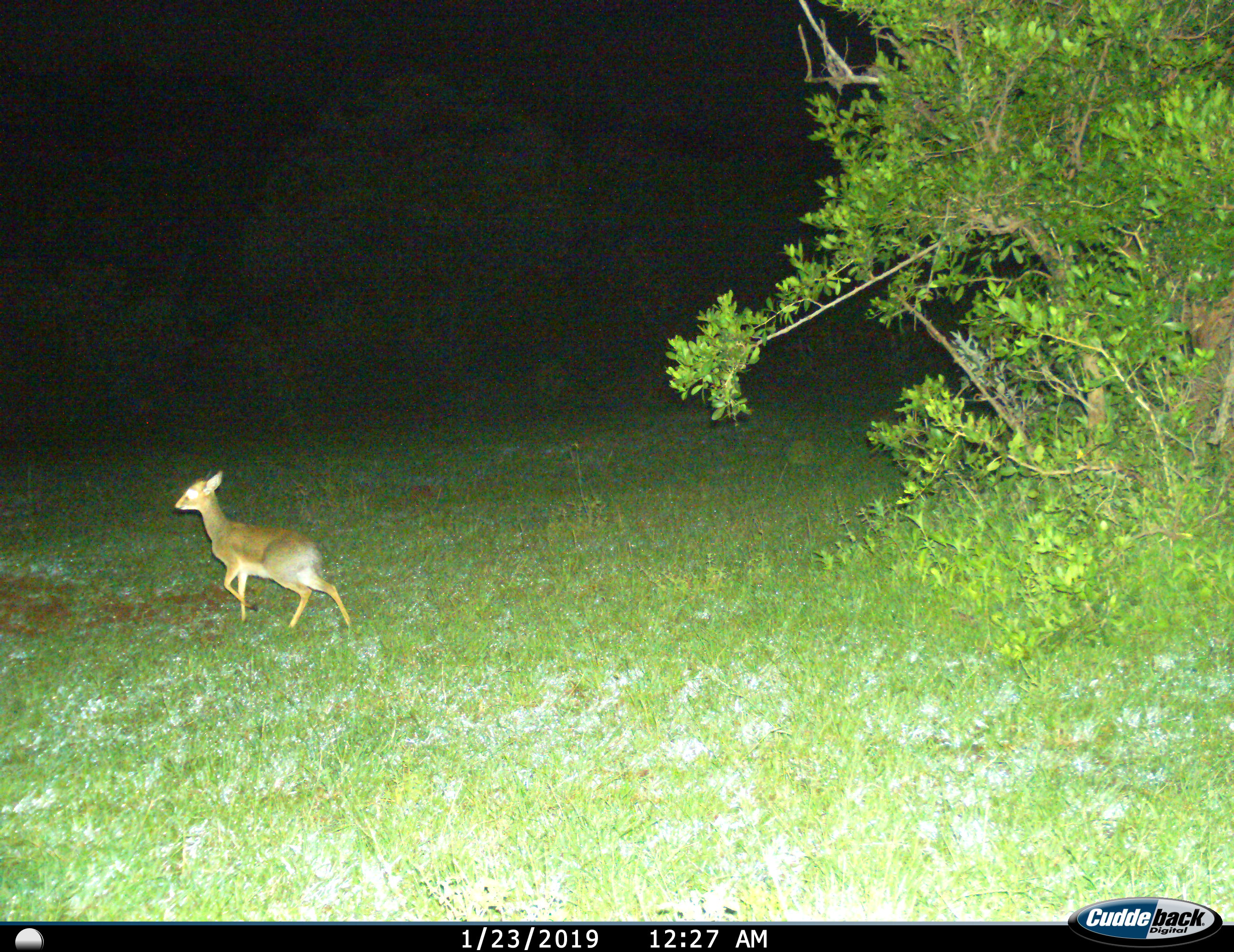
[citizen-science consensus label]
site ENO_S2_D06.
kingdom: Animalia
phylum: Chordata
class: Mammalia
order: Artiodactyla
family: Bovidae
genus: Madoqua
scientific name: Madoqua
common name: dik-dik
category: dikdik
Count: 1.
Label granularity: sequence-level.